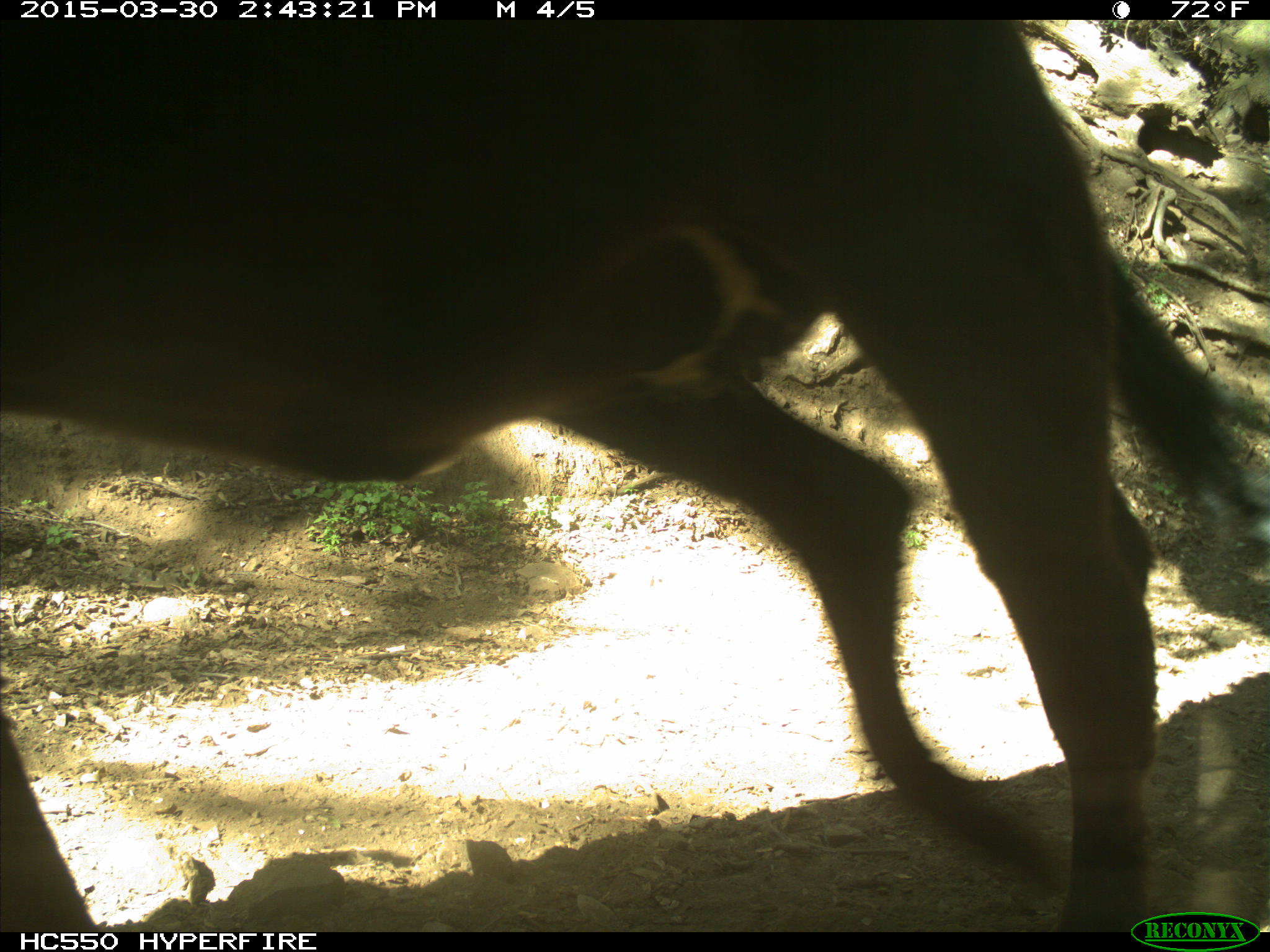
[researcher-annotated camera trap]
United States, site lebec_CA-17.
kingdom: Animalia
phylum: Chordata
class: Mammalia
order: Artiodactyla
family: Bovidae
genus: Bos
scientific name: Bos taurus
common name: domestic cow